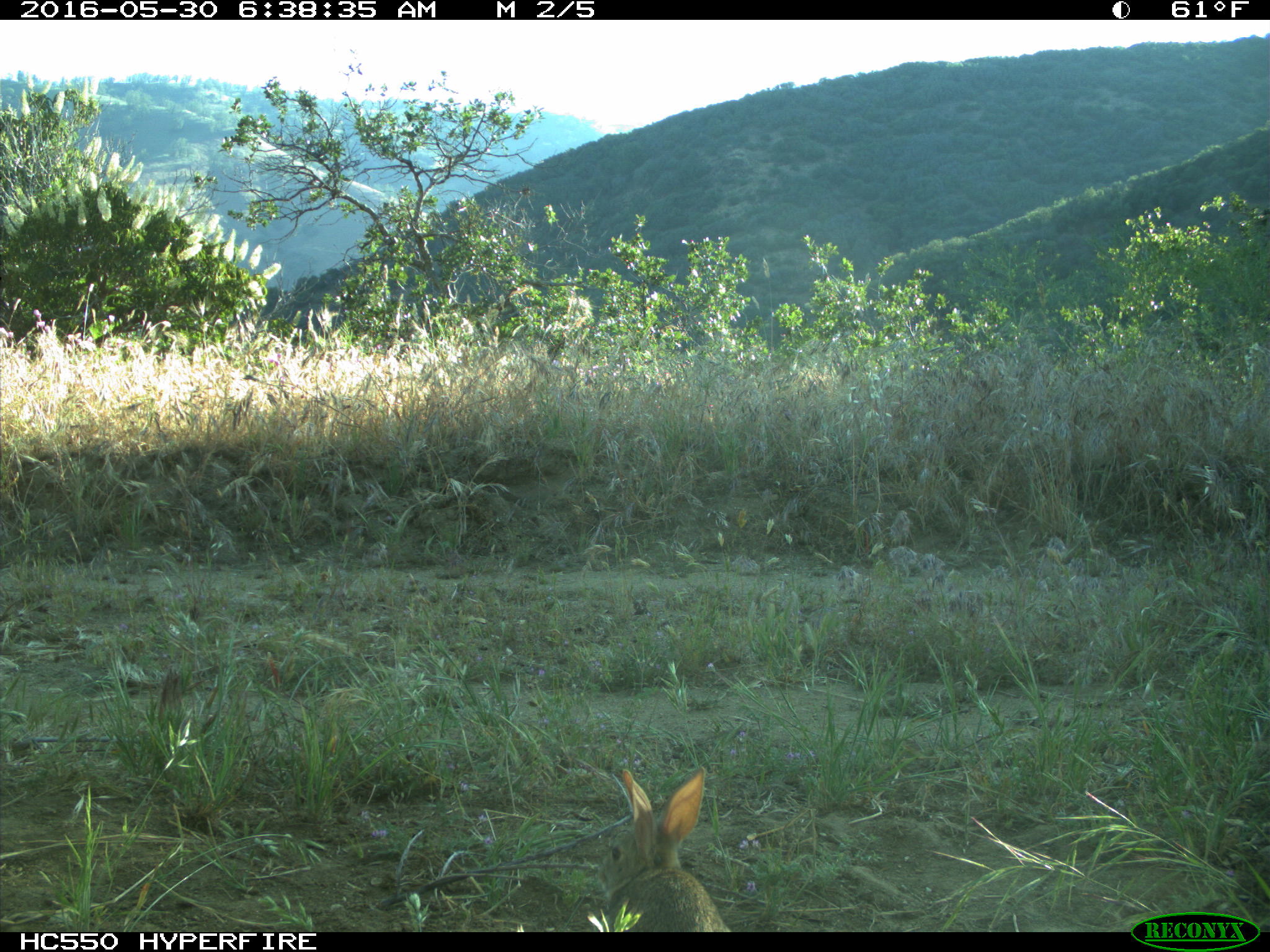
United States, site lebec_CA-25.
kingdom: Animalia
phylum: Chordata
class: Mammalia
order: Lagomorpha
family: Leporidae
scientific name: Leporidae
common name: rabbits and hares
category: unidentified rabbit